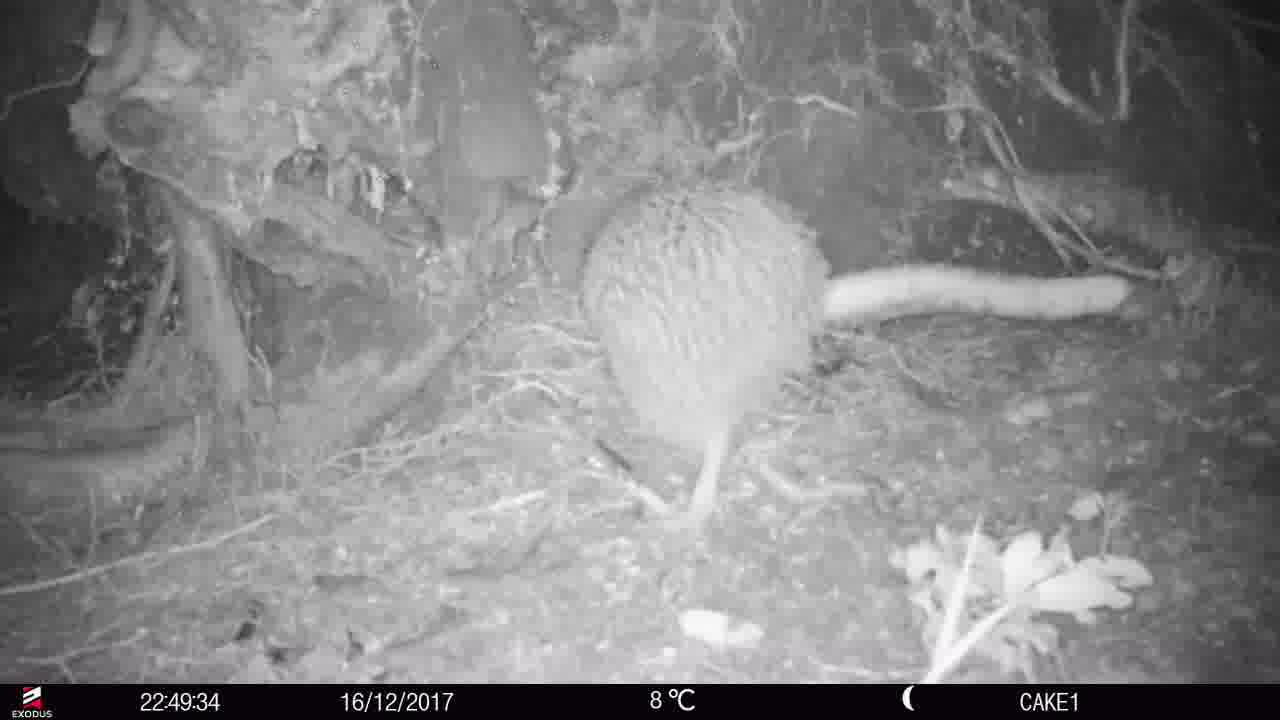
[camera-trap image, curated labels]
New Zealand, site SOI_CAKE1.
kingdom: Animalia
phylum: Chordata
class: Aves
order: Apterygiformes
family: Apterygidae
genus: Apteryx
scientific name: Apteryx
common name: kiwi